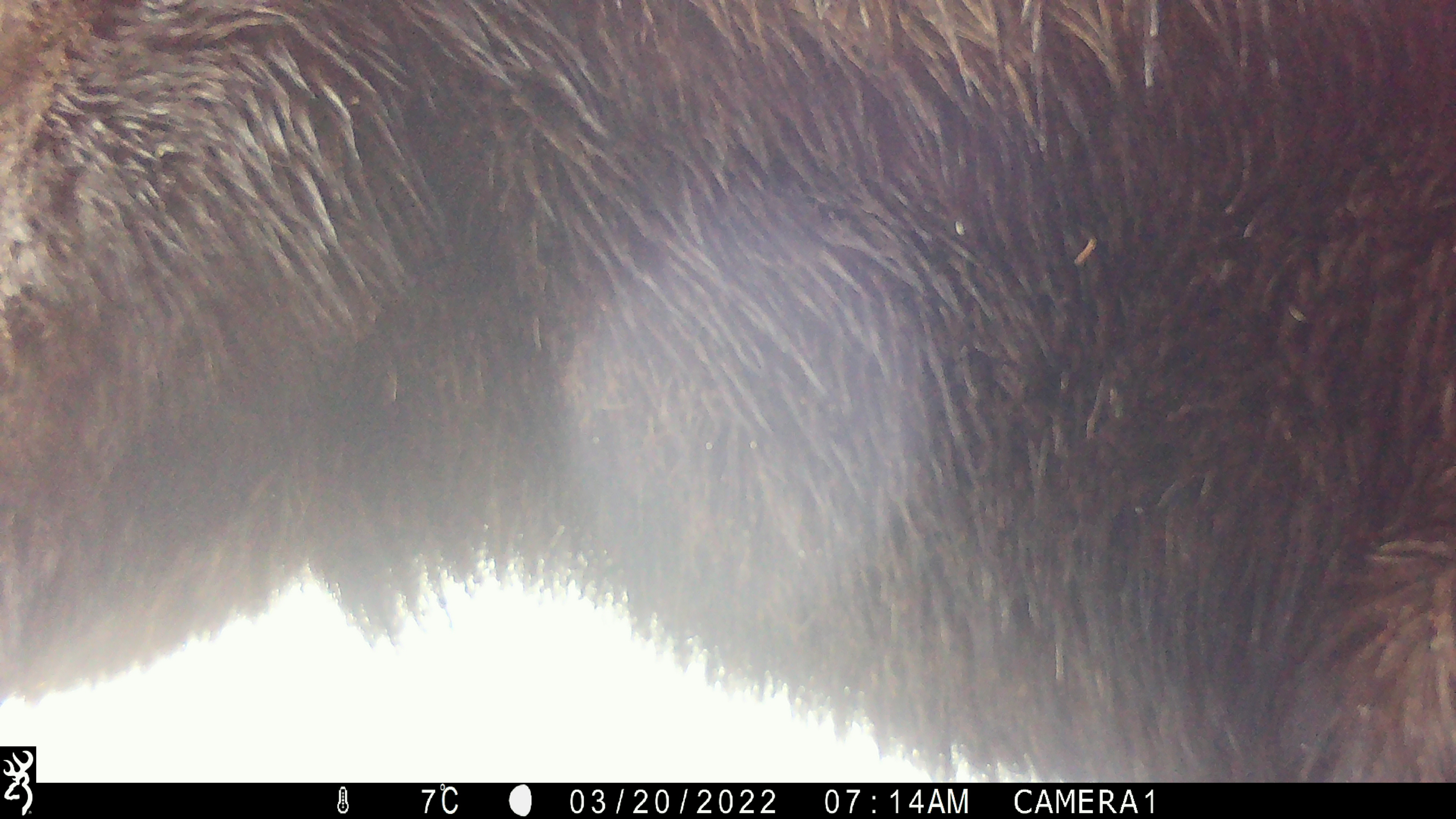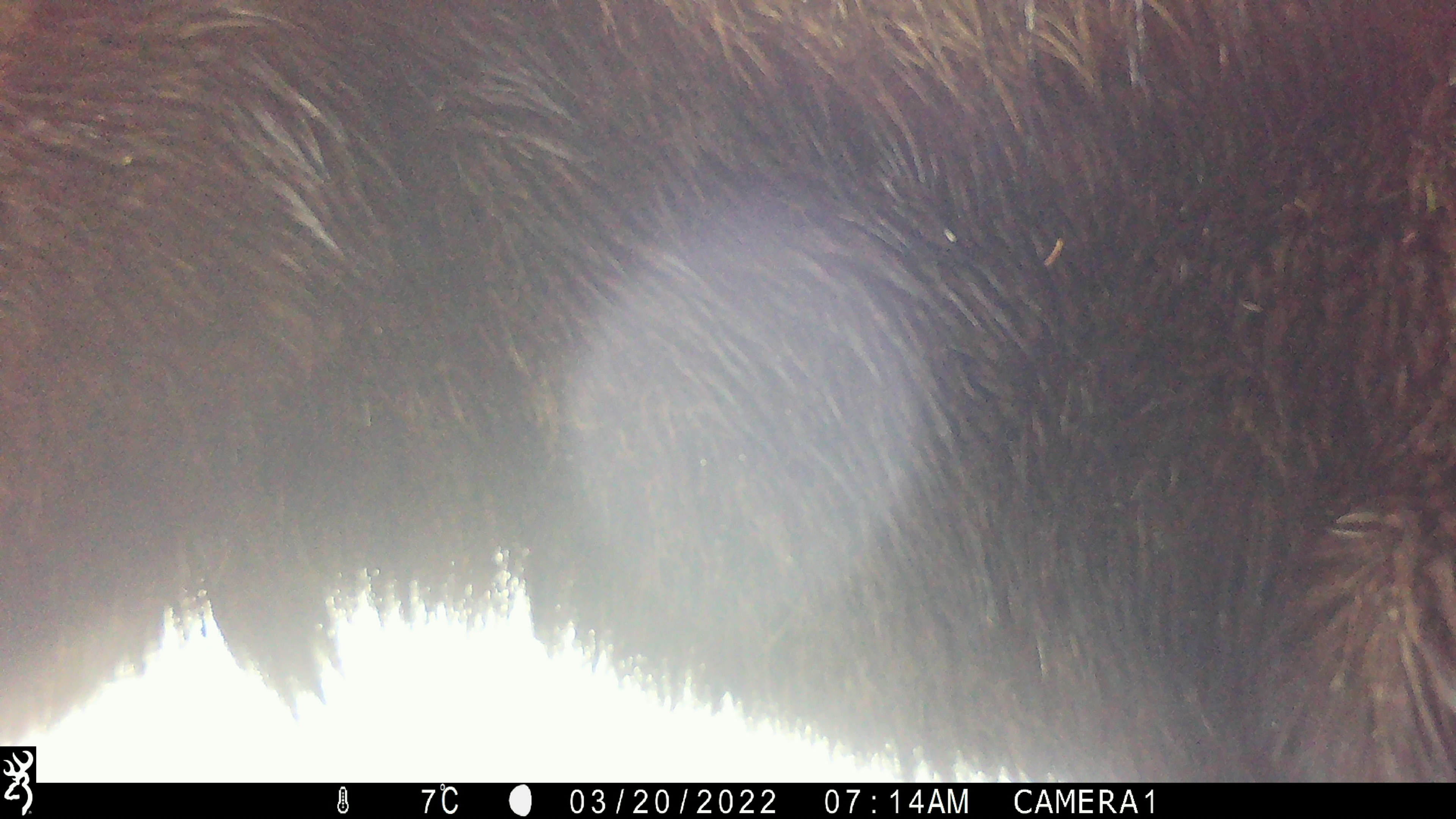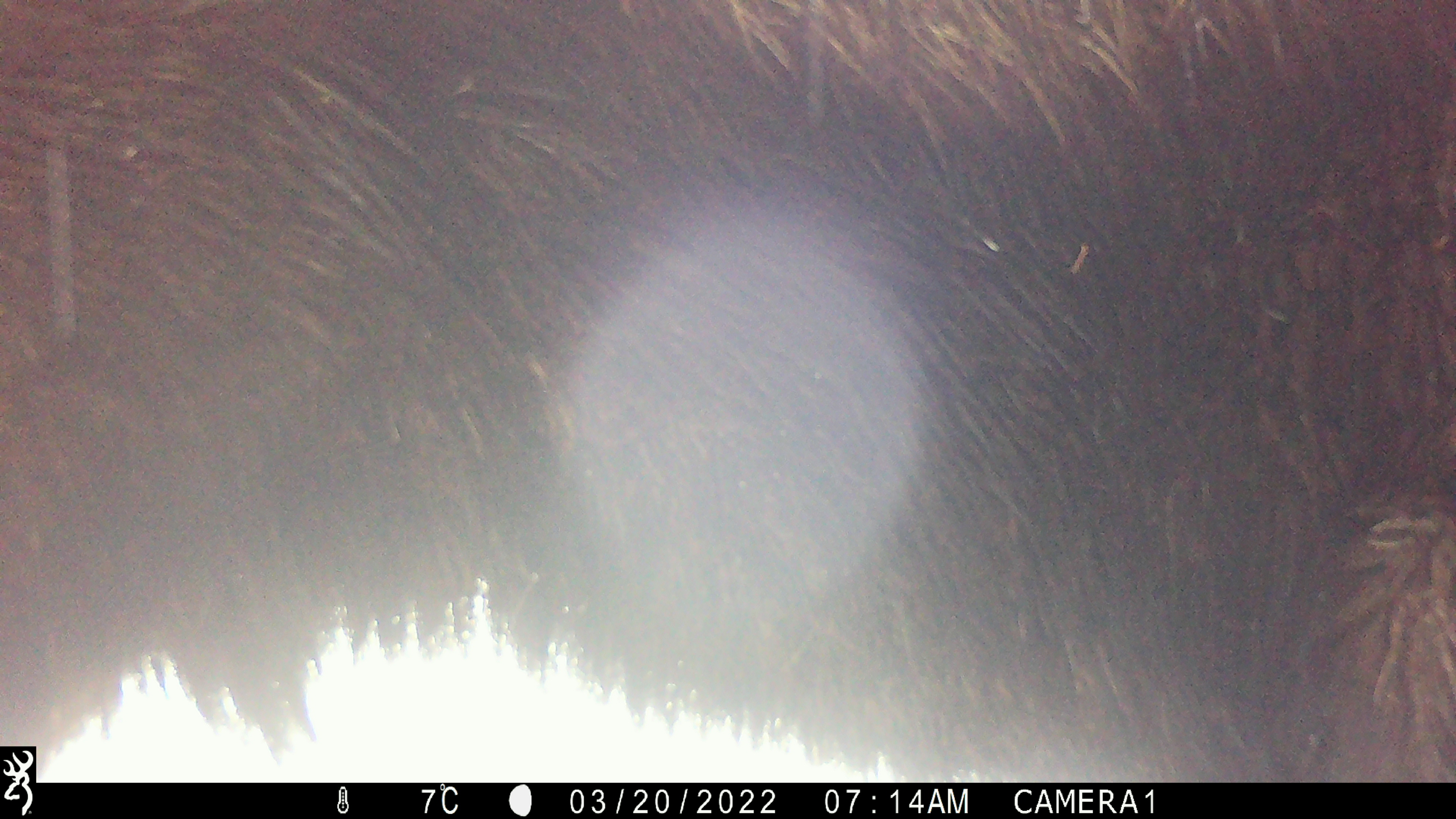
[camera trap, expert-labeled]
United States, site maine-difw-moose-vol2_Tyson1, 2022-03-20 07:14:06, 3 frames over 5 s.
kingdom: Animalia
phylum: Chordata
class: Mammalia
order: Artiodactyla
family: Cervidae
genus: Alces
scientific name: Alces alces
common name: moose